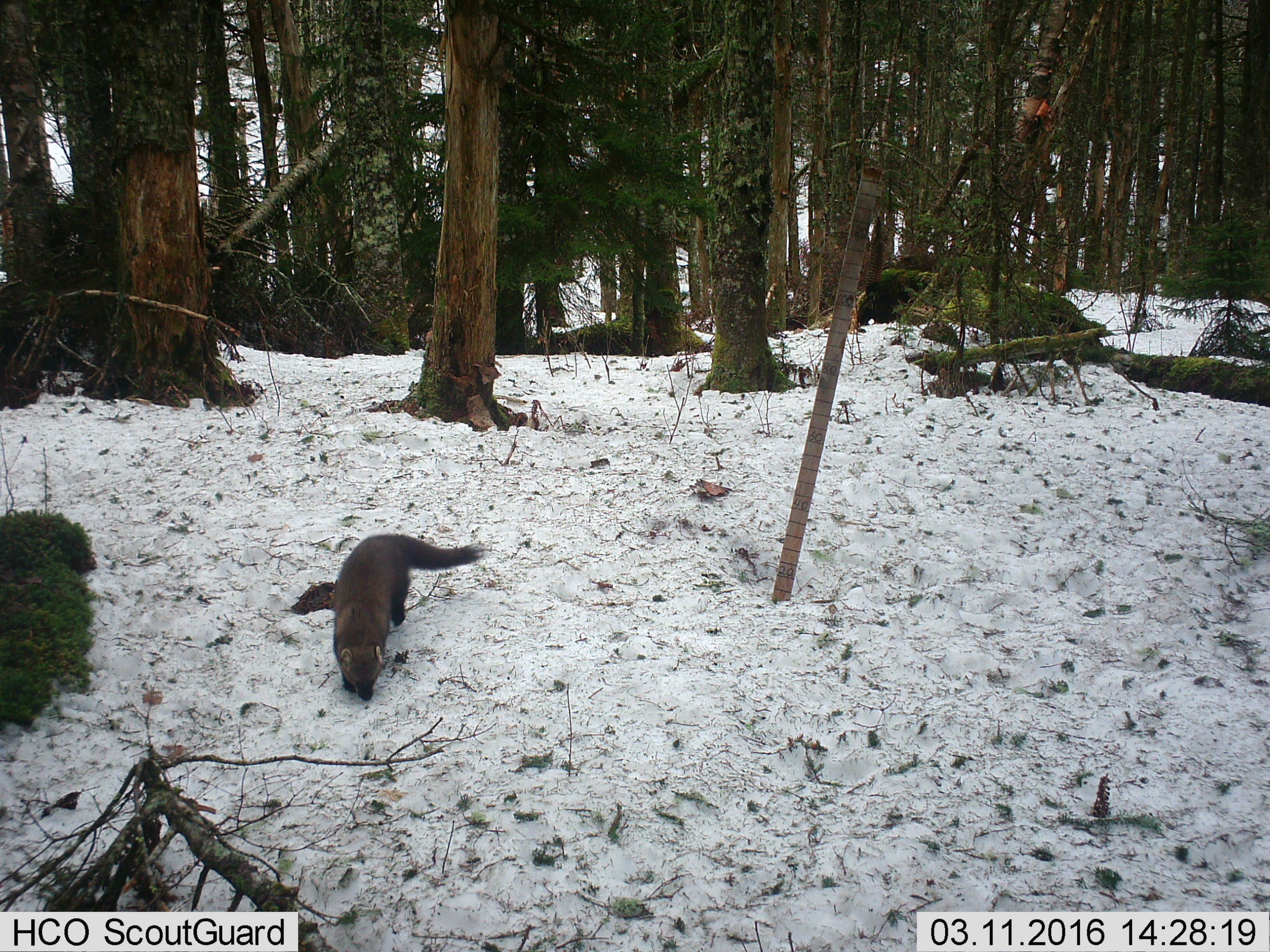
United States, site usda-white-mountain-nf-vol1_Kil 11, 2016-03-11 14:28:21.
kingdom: Animalia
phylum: Chordata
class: Mammalia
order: Carnivora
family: Mustelidae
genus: Pekania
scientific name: Pekania pennanti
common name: fisher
Fisher (Pekania pennanti).